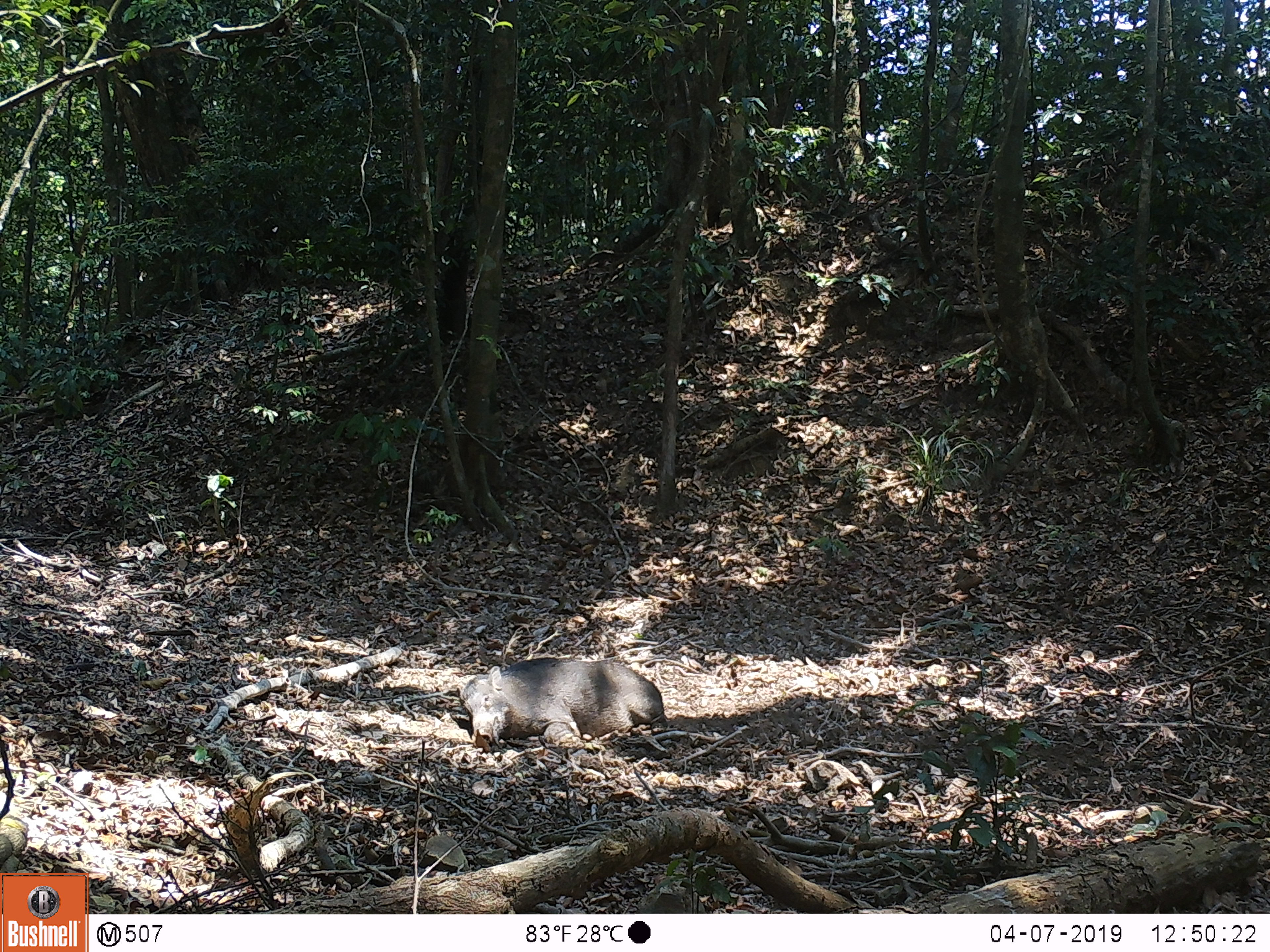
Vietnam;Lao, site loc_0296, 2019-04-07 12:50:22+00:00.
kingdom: Animalia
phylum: Chordata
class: Mammalia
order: Artiodactyla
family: Suidae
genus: Sus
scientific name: Sus scrofa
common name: eurasian wild pig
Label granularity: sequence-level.